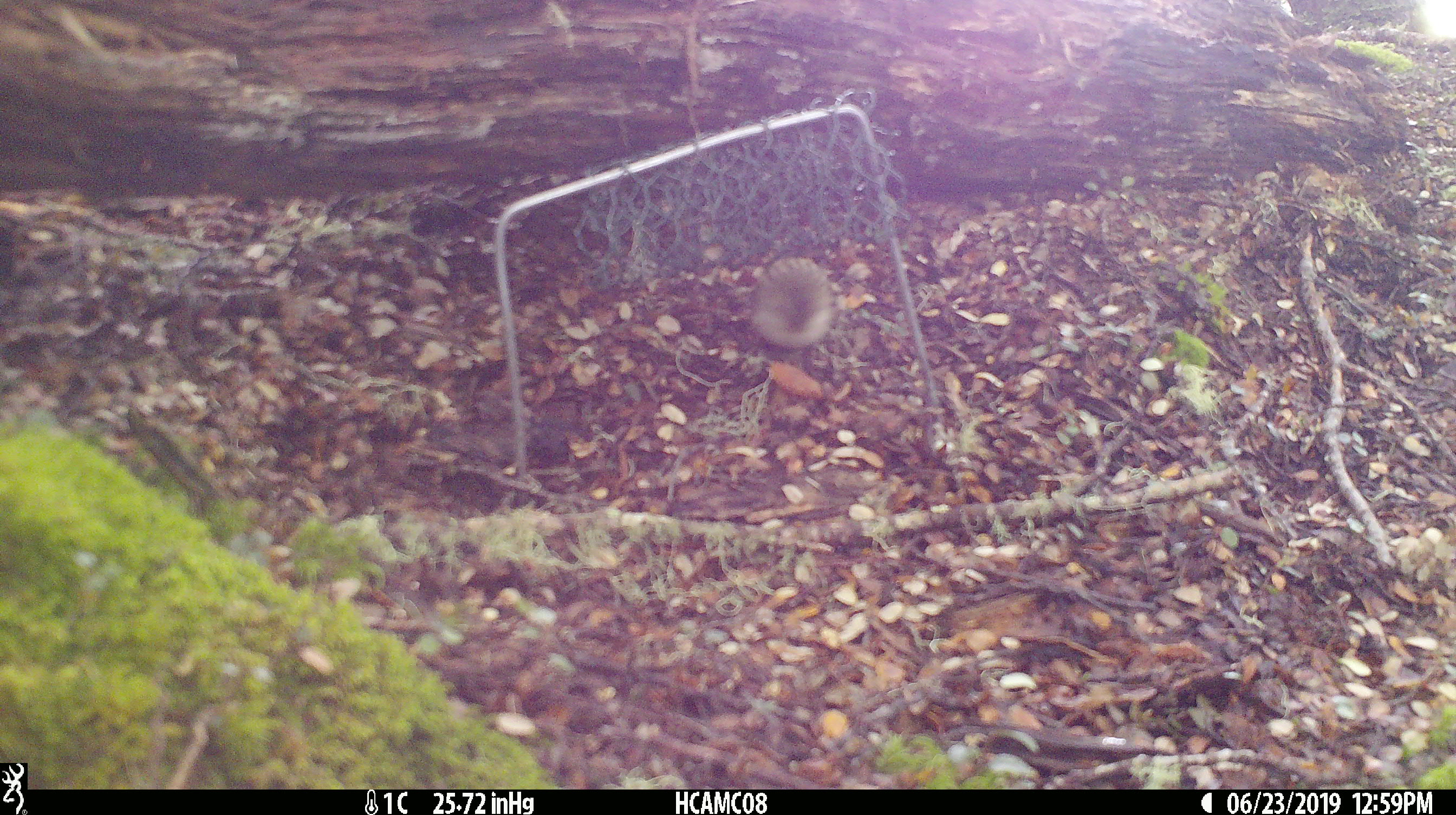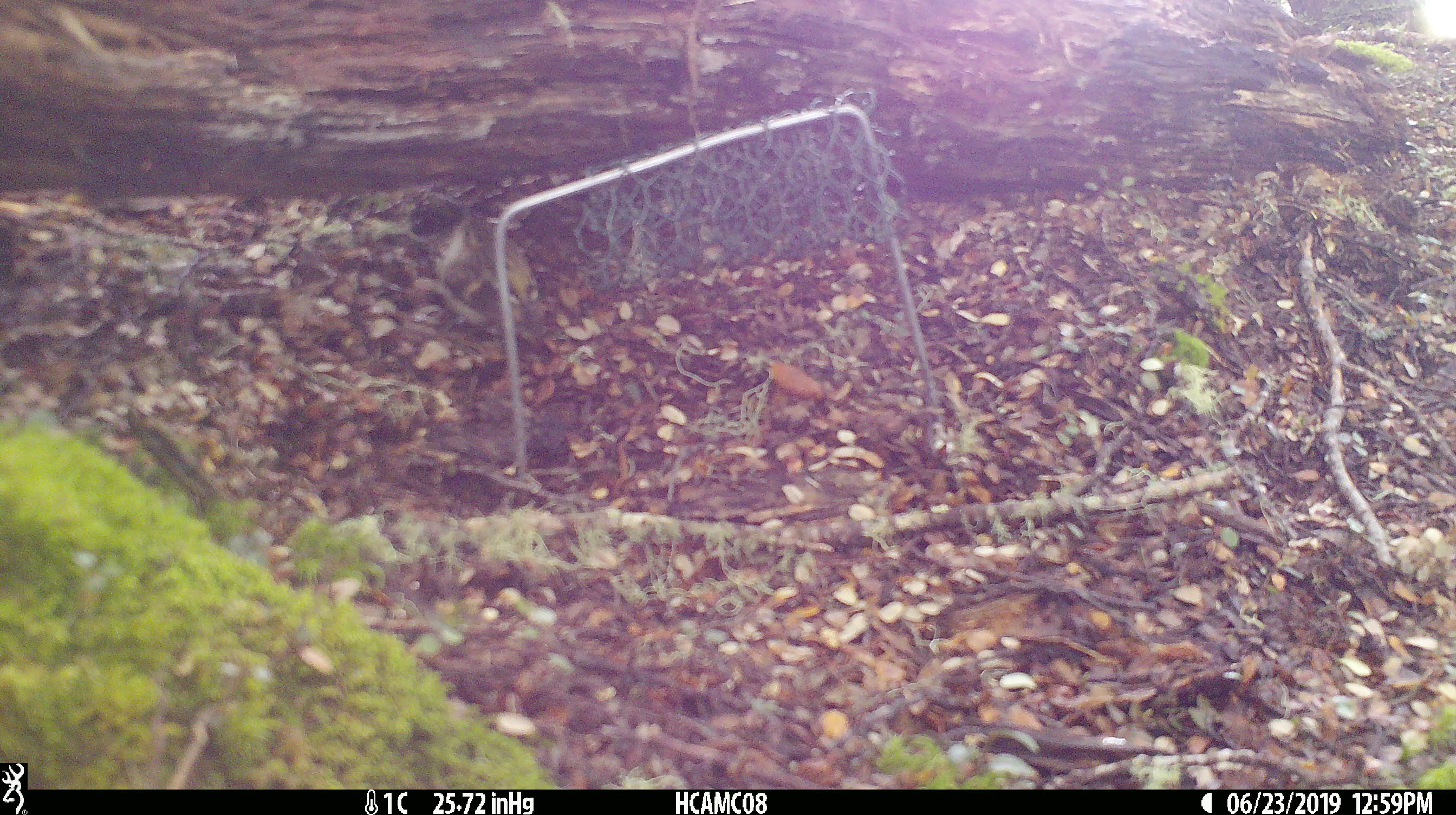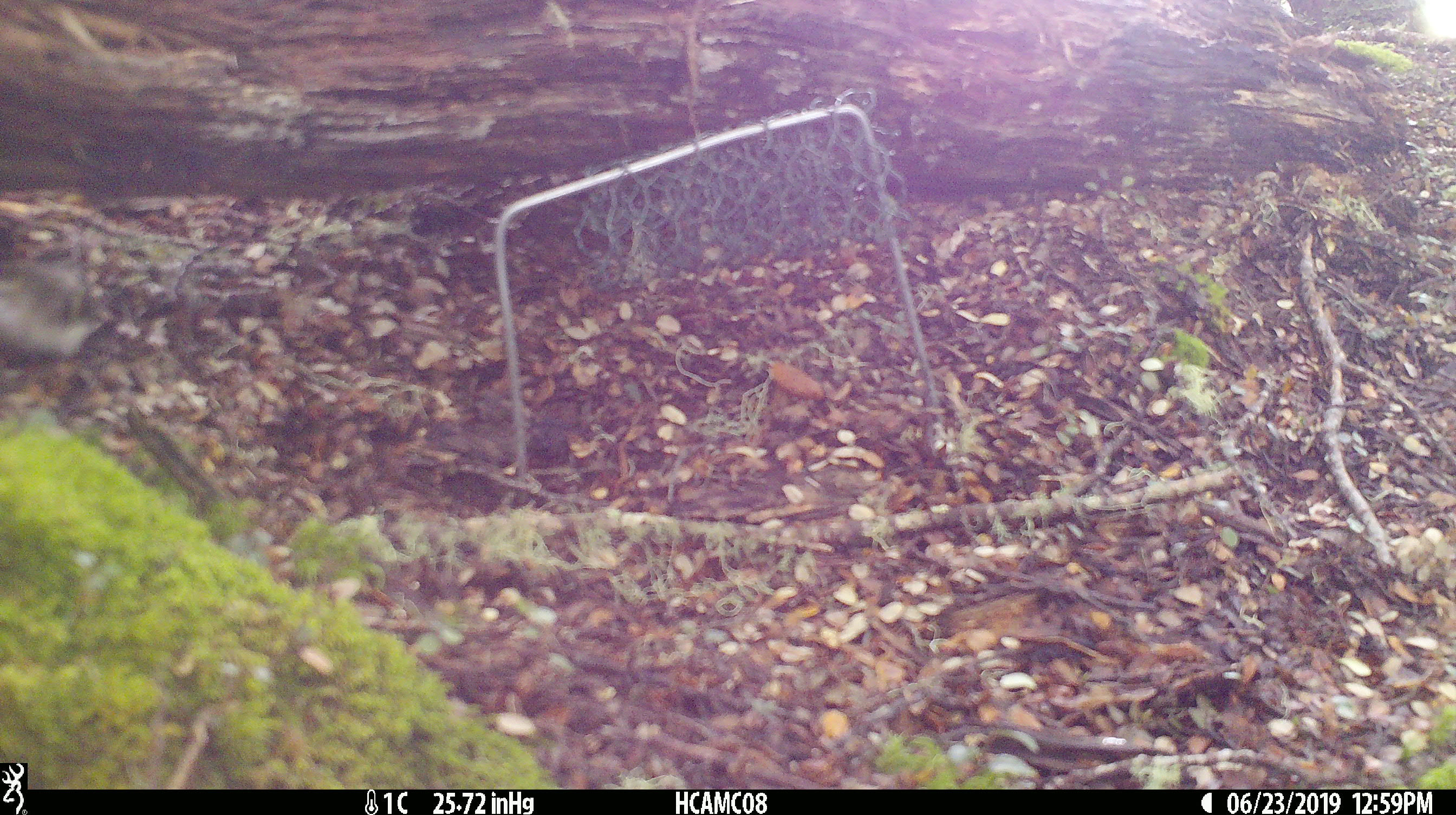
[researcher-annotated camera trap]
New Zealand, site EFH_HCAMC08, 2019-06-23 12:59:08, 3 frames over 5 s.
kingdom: Animalia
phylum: Chordata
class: Aves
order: Passeriformes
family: Acanthisittidae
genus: Acanthisitta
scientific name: Acanthisitta chloris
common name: rifleman